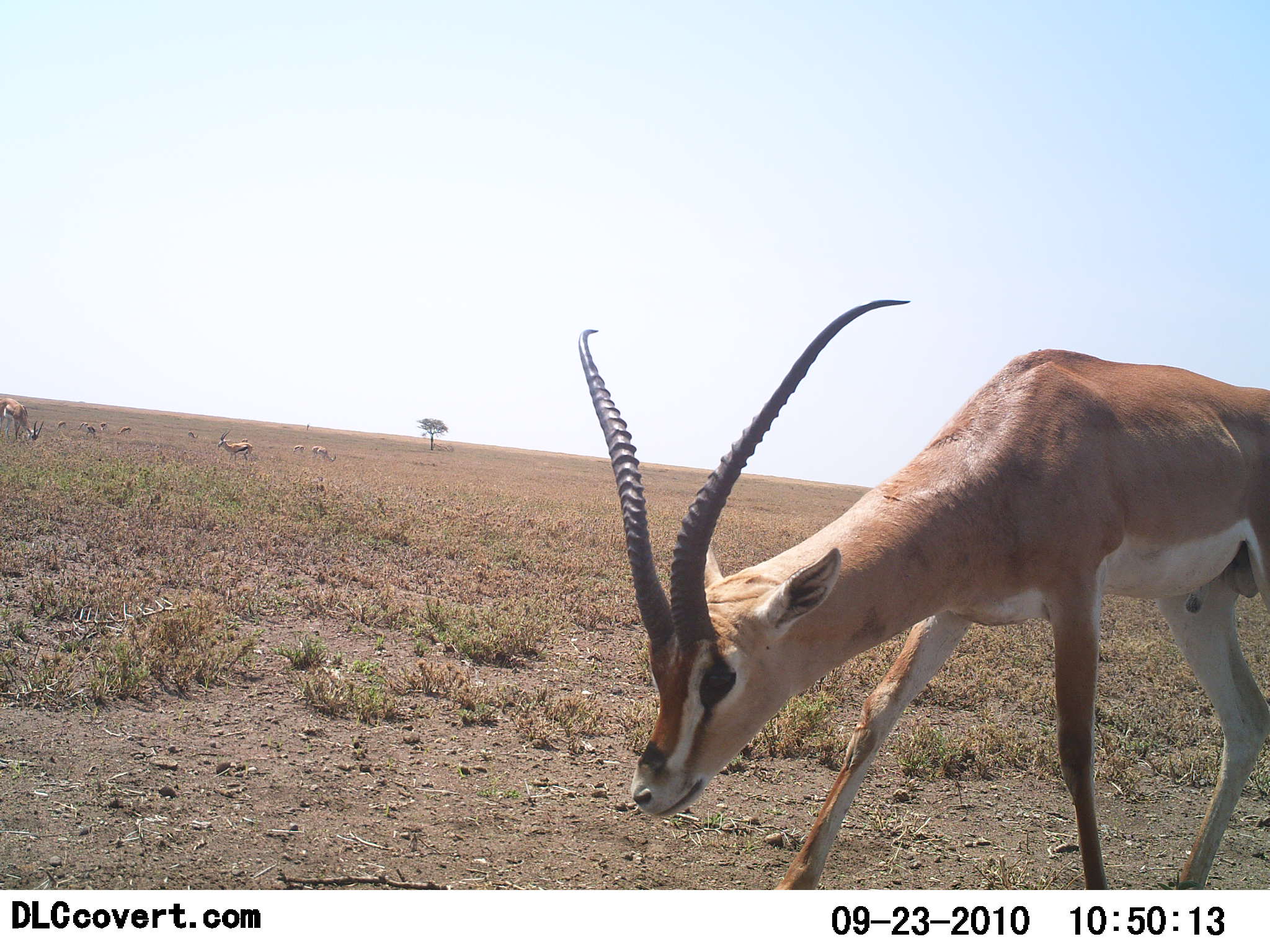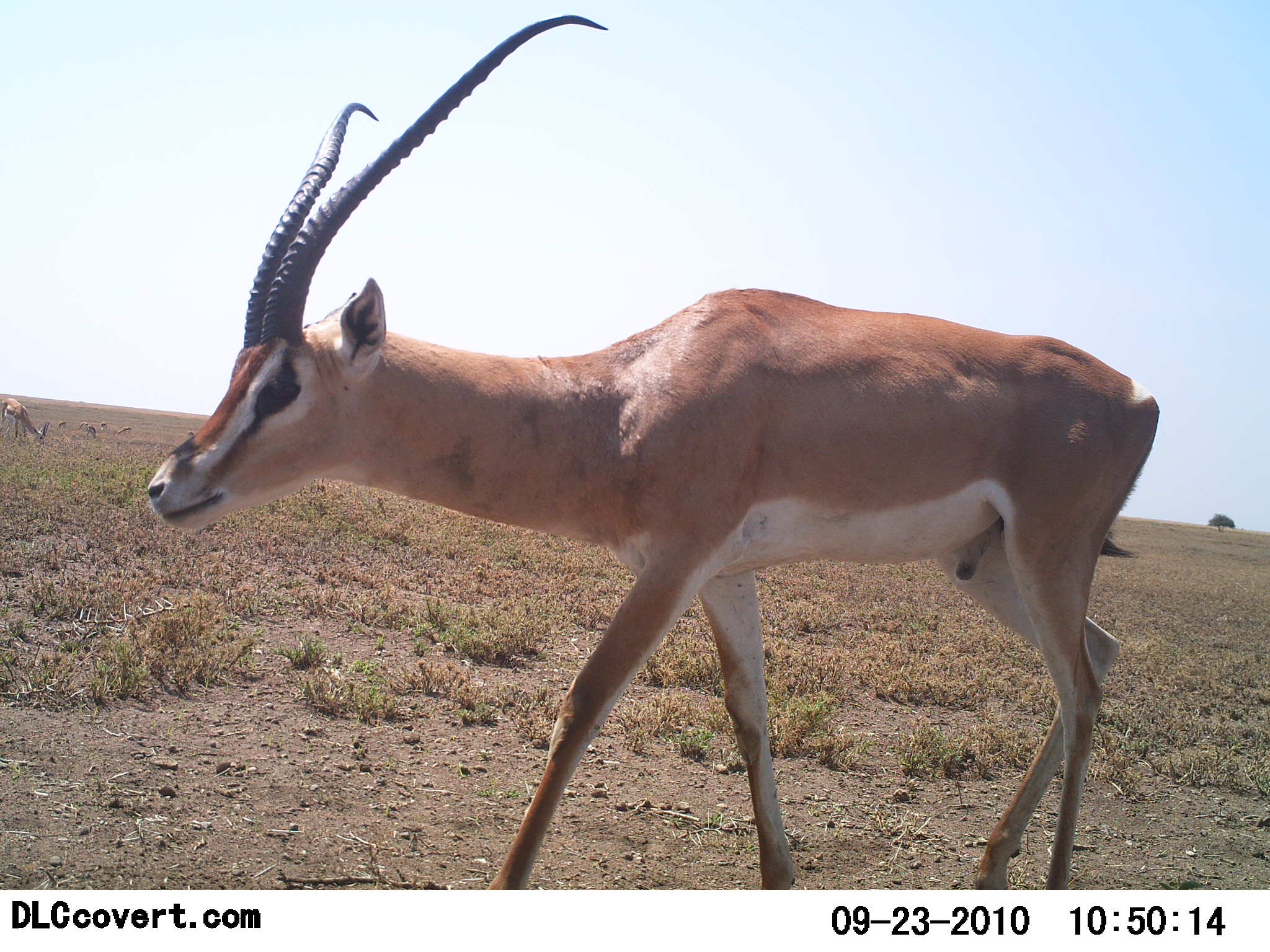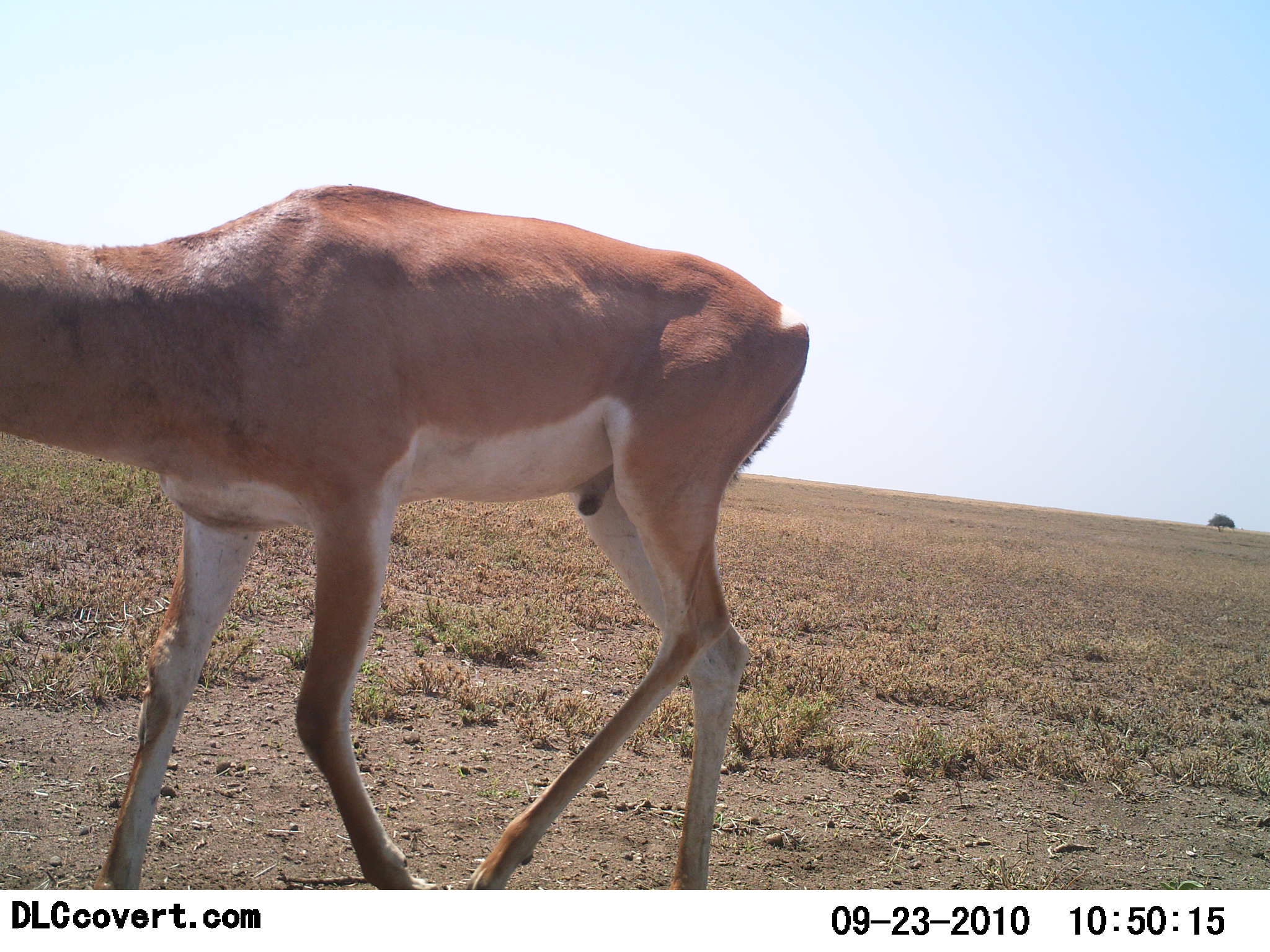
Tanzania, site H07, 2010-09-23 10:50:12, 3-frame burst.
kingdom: Animalia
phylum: Chordata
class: Mammalia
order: Artiodactyla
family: Bovidae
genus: Nanger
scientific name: Nanger granti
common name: grant's gazelle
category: gazellegrants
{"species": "gazellegrants (grant's gazelle) (Nanger granti)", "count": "1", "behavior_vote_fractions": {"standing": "17%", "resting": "0%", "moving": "92%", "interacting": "0%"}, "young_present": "0%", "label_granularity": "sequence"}